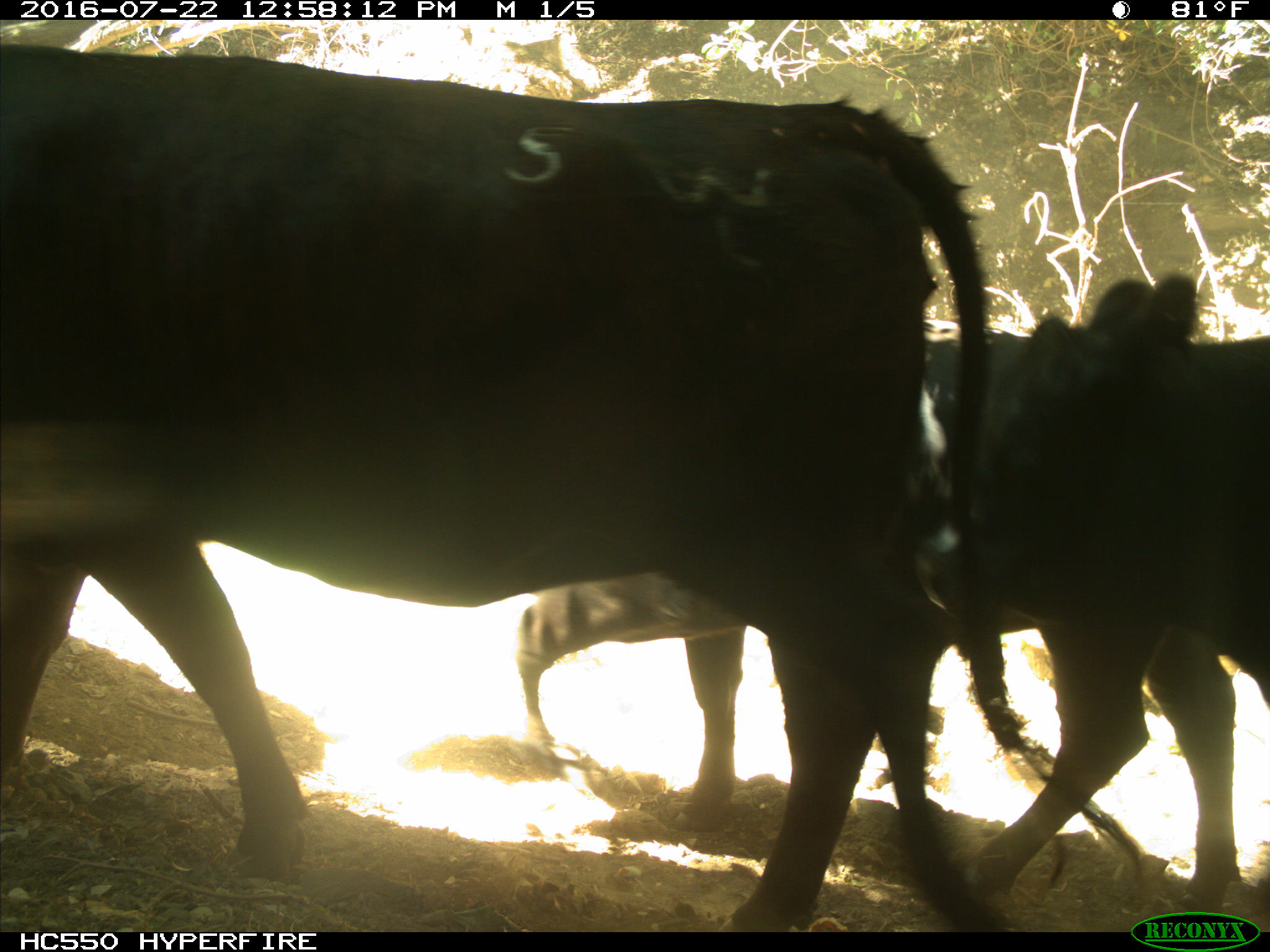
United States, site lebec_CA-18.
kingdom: Animalia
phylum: Chordata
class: Mammalia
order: Artiodactyla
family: Bovidae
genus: Bos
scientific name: Bos taurus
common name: domestic cow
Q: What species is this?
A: Bos taurus (domestic cow).